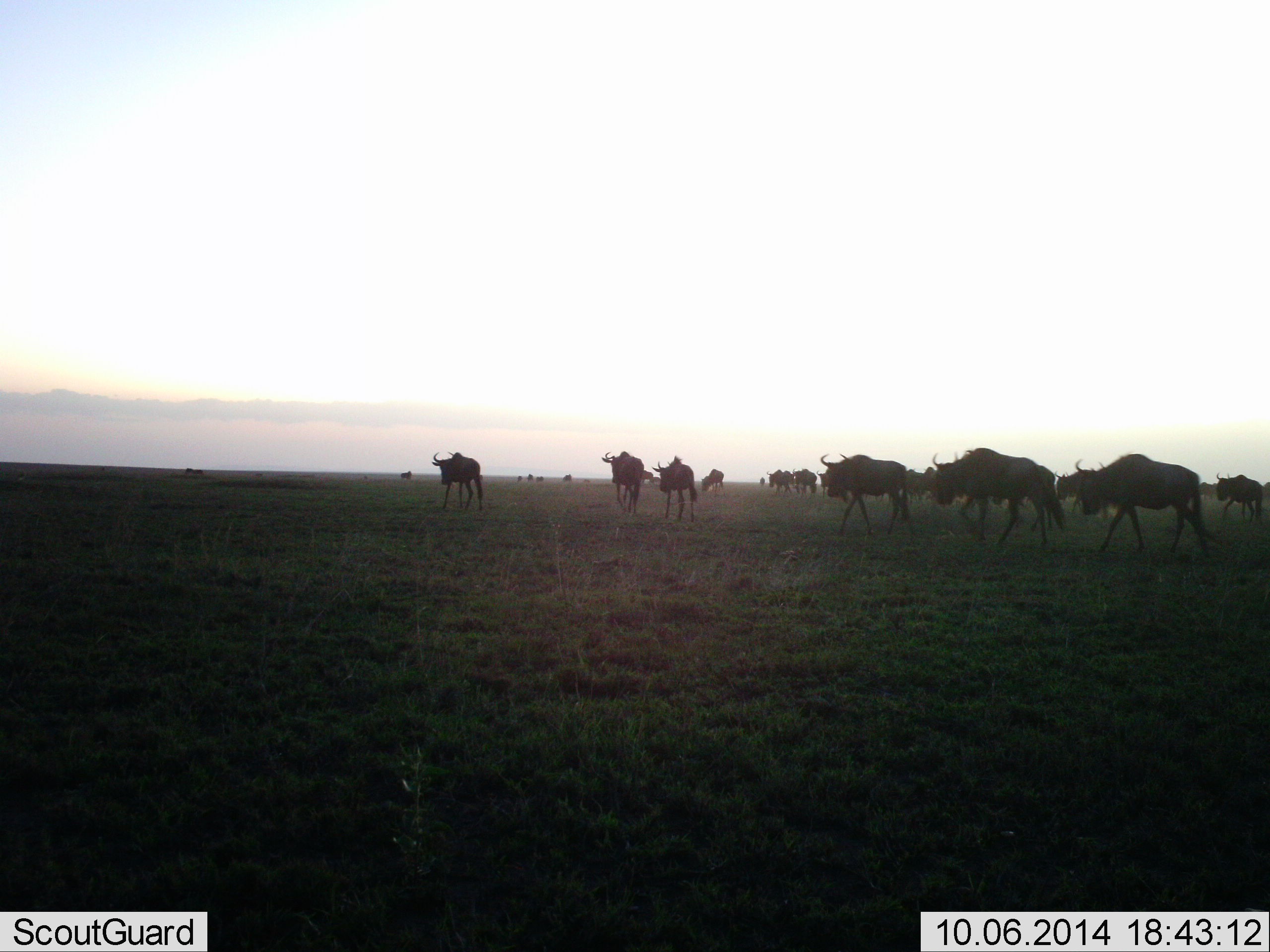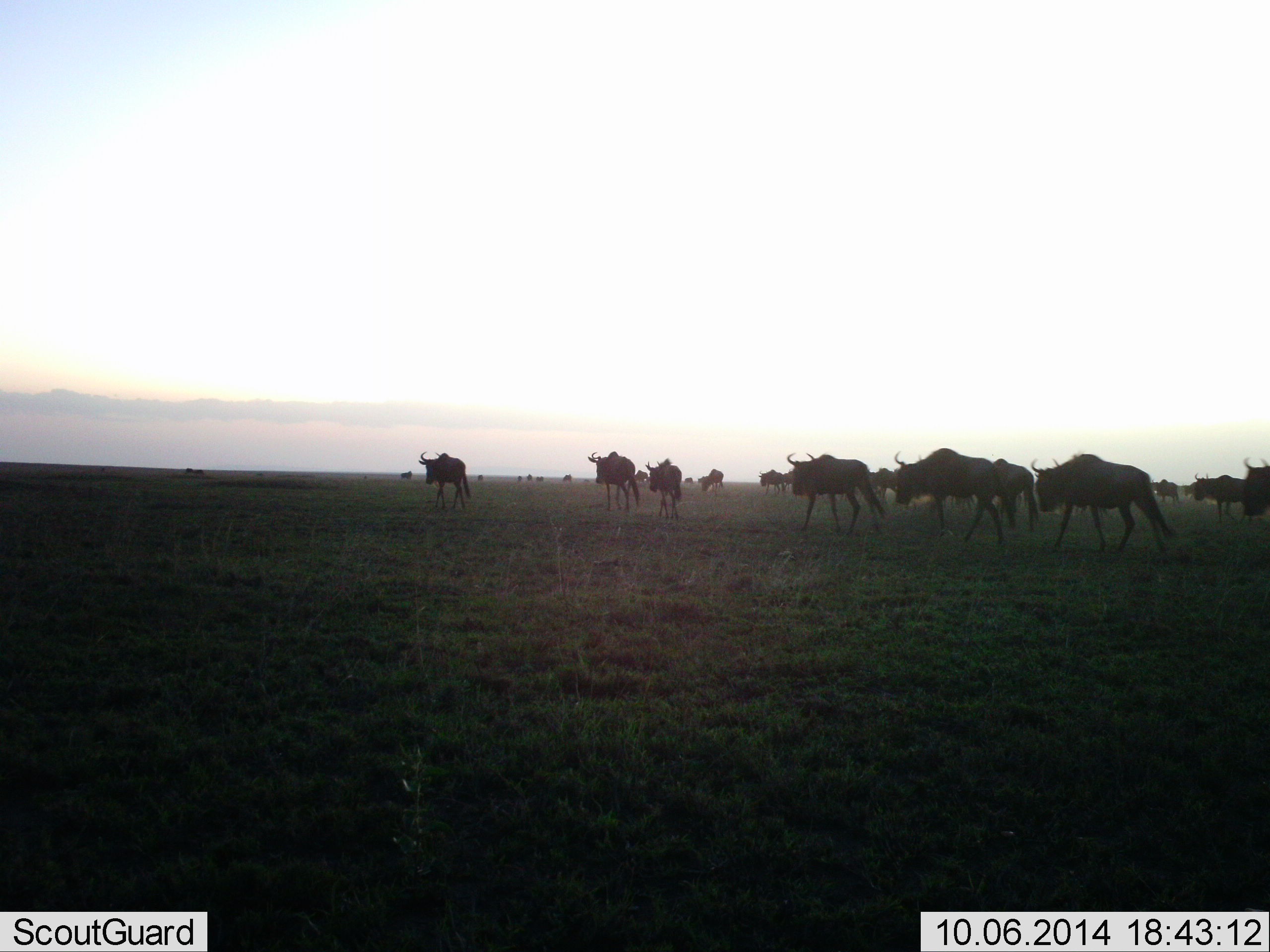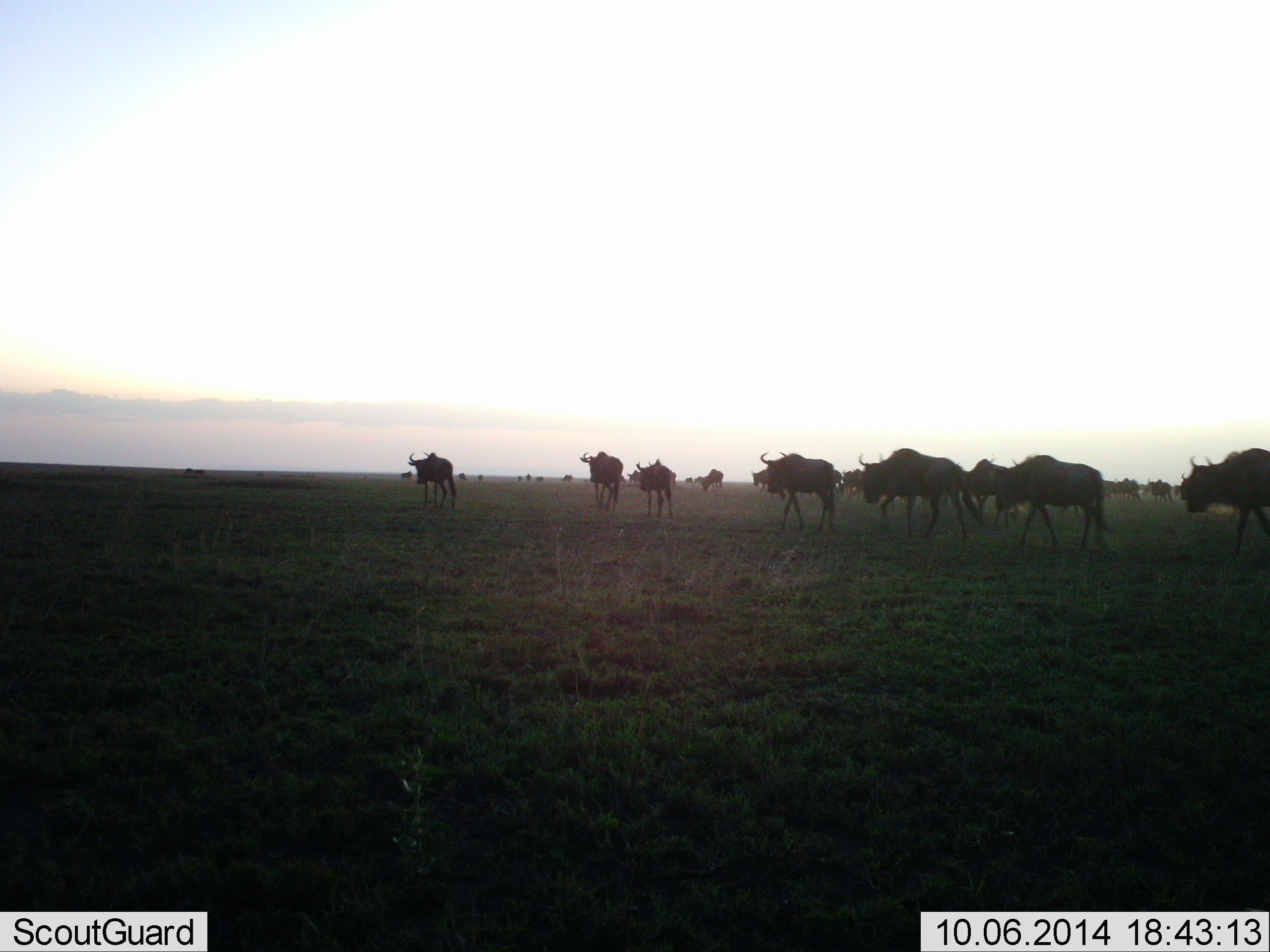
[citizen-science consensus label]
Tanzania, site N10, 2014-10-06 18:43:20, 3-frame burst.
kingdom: Animalia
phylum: Chordata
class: Mammalia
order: Artiodactyla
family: Bovidae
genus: Connochaetes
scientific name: Connochaetes taurinus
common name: blue wildebeest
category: wildebeest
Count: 11-50.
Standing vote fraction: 0%.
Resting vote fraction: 0%.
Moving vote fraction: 100%.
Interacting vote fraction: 0%.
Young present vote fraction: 0%.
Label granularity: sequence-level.